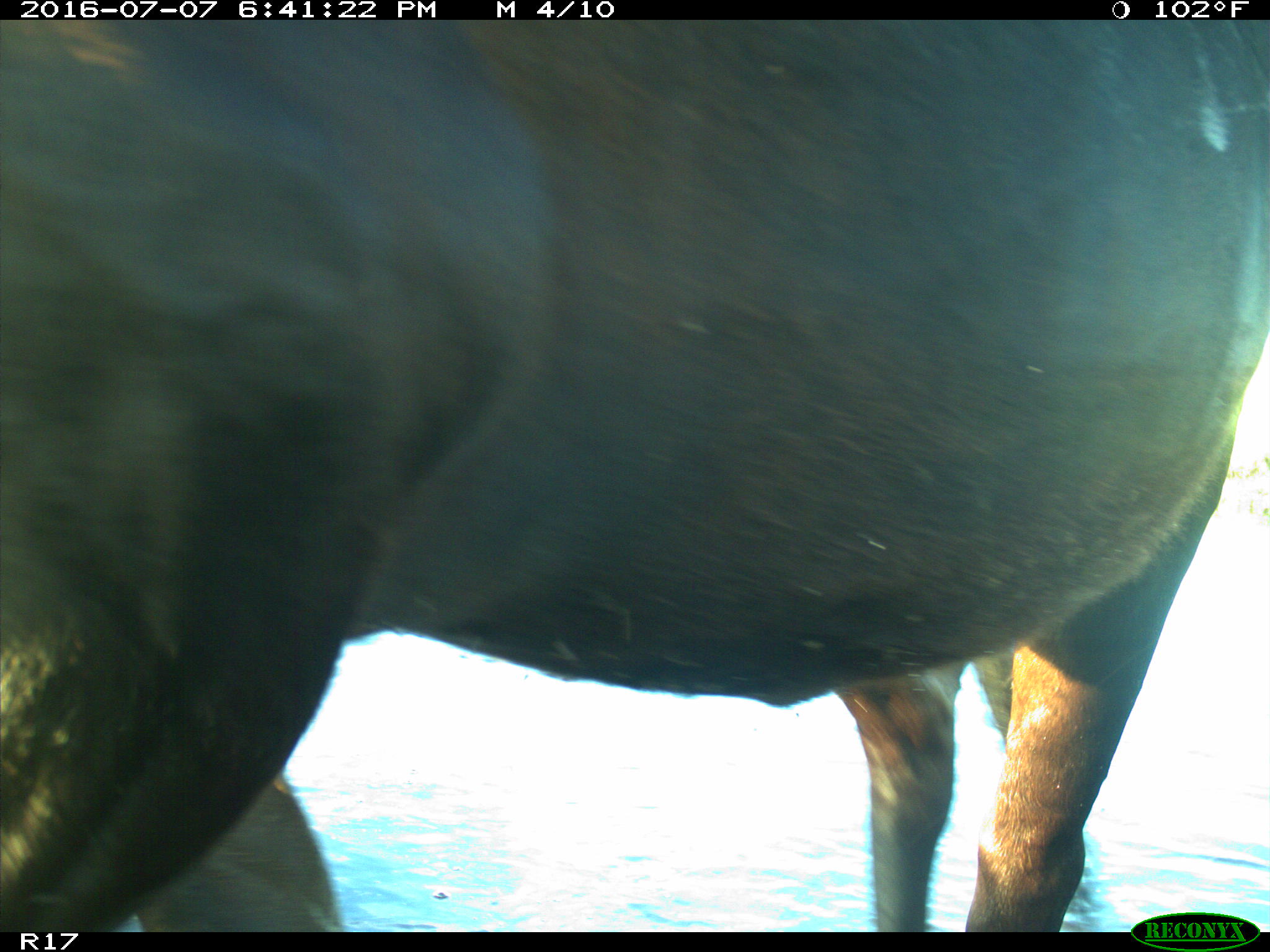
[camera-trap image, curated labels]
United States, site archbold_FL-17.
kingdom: Animalia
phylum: Chordata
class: Mammalia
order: Artiodactyla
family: Bovidae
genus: Bos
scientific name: Bos taurus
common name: domestic cow